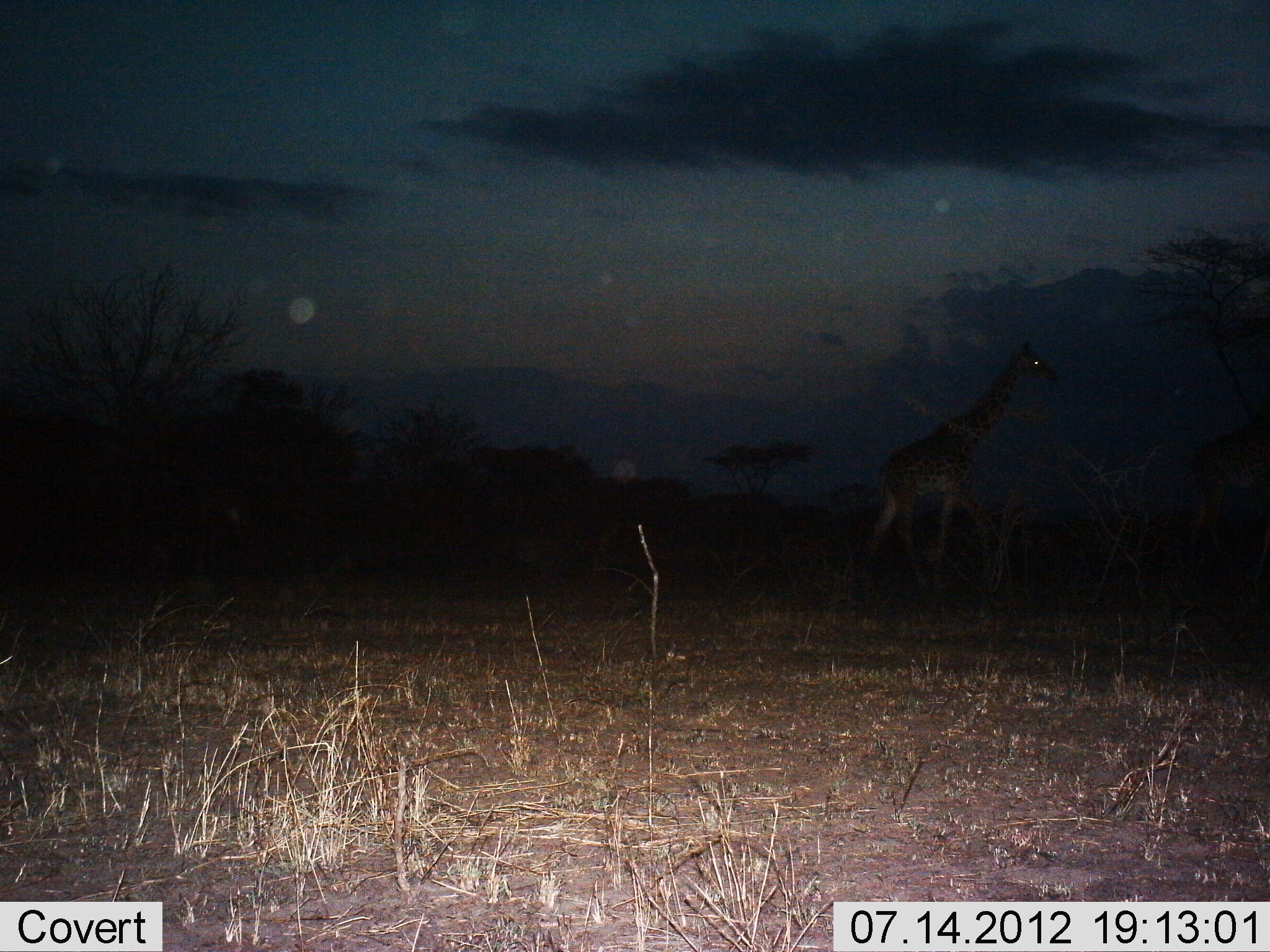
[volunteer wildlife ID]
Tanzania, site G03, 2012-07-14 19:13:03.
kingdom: Animalia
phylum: Chordata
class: Mammalia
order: Artiodactyla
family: Giraffidae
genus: Giraffa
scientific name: Giraffa camelopardalis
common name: giraffe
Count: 2.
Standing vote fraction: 20%.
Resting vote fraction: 0%.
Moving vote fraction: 80%.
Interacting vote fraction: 0%.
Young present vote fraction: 0%.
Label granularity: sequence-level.